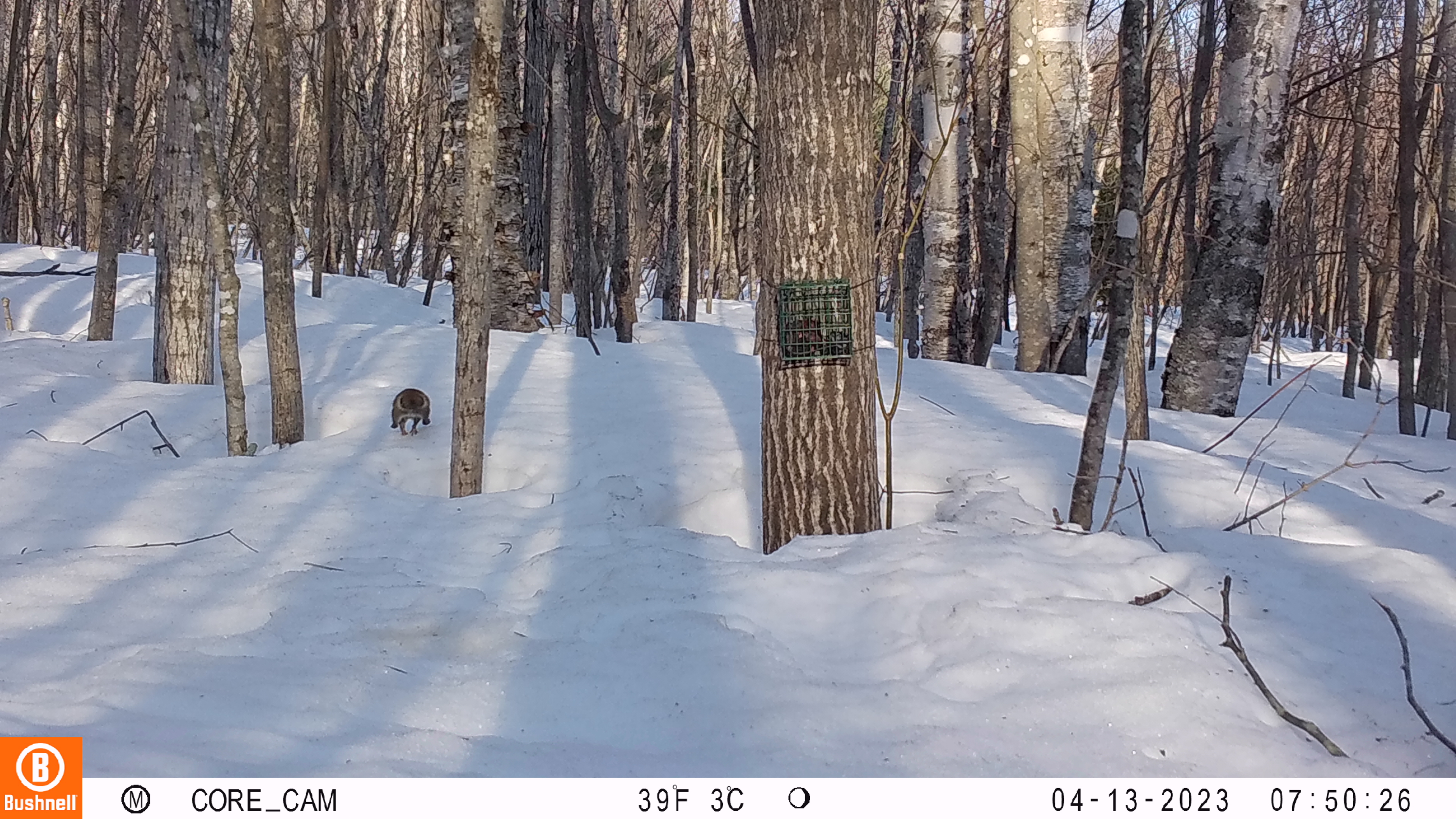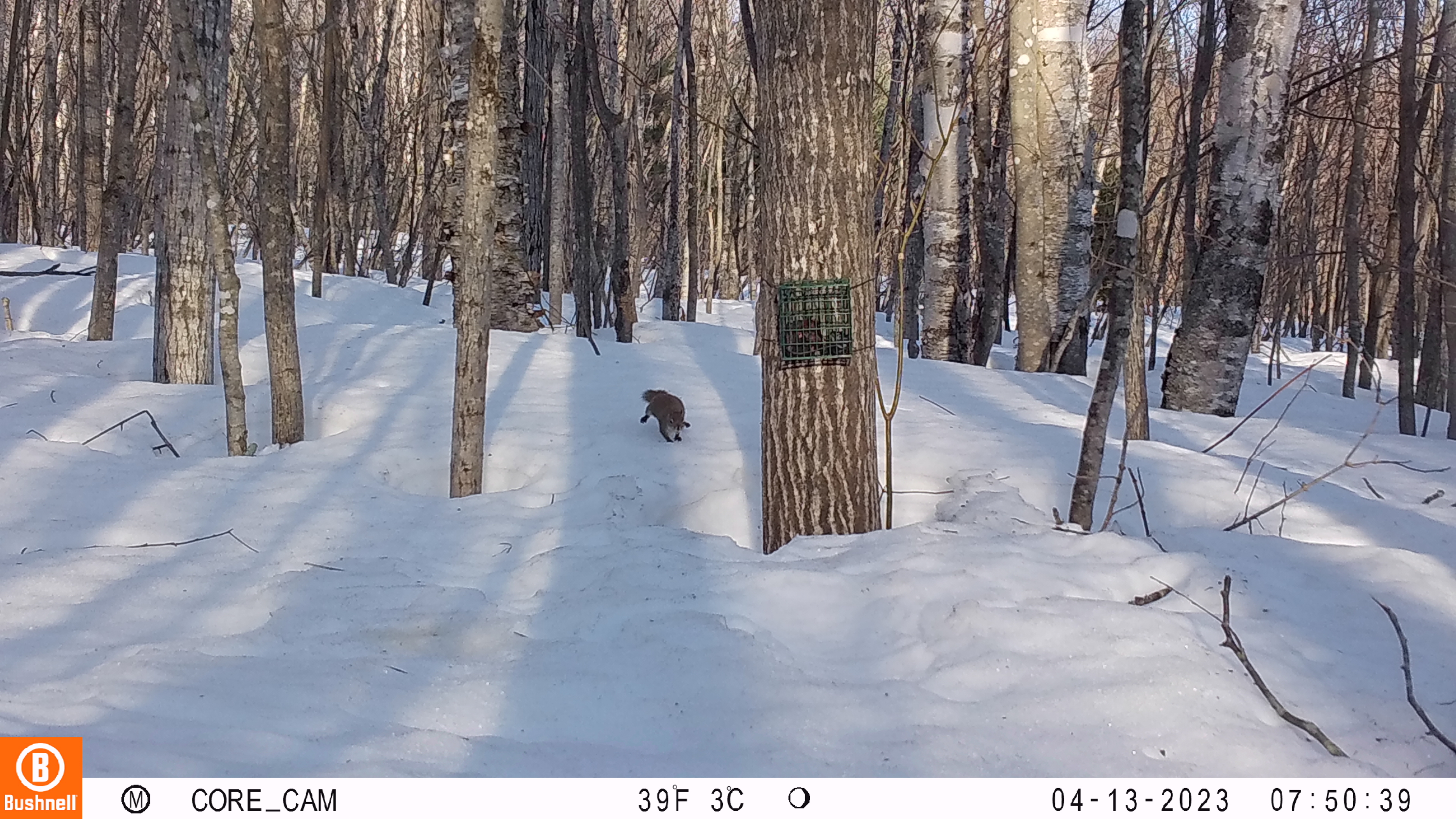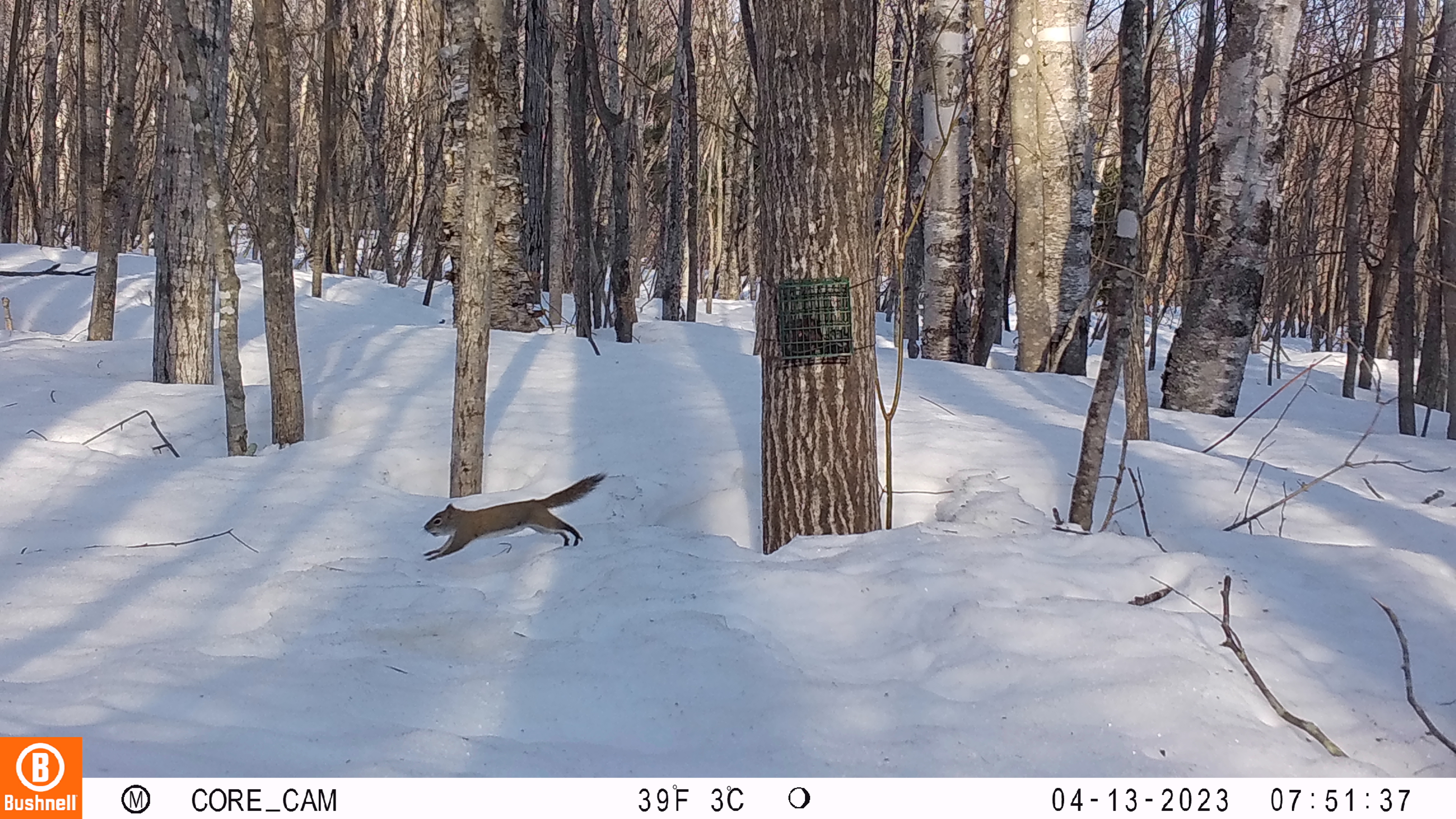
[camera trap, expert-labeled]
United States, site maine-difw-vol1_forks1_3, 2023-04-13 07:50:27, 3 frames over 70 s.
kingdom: Animalia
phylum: Chordata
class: Mammalia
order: Rodentia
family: Sciuridae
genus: Tamiasciurus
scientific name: Tamiasciurus hudsonicus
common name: red squirrel